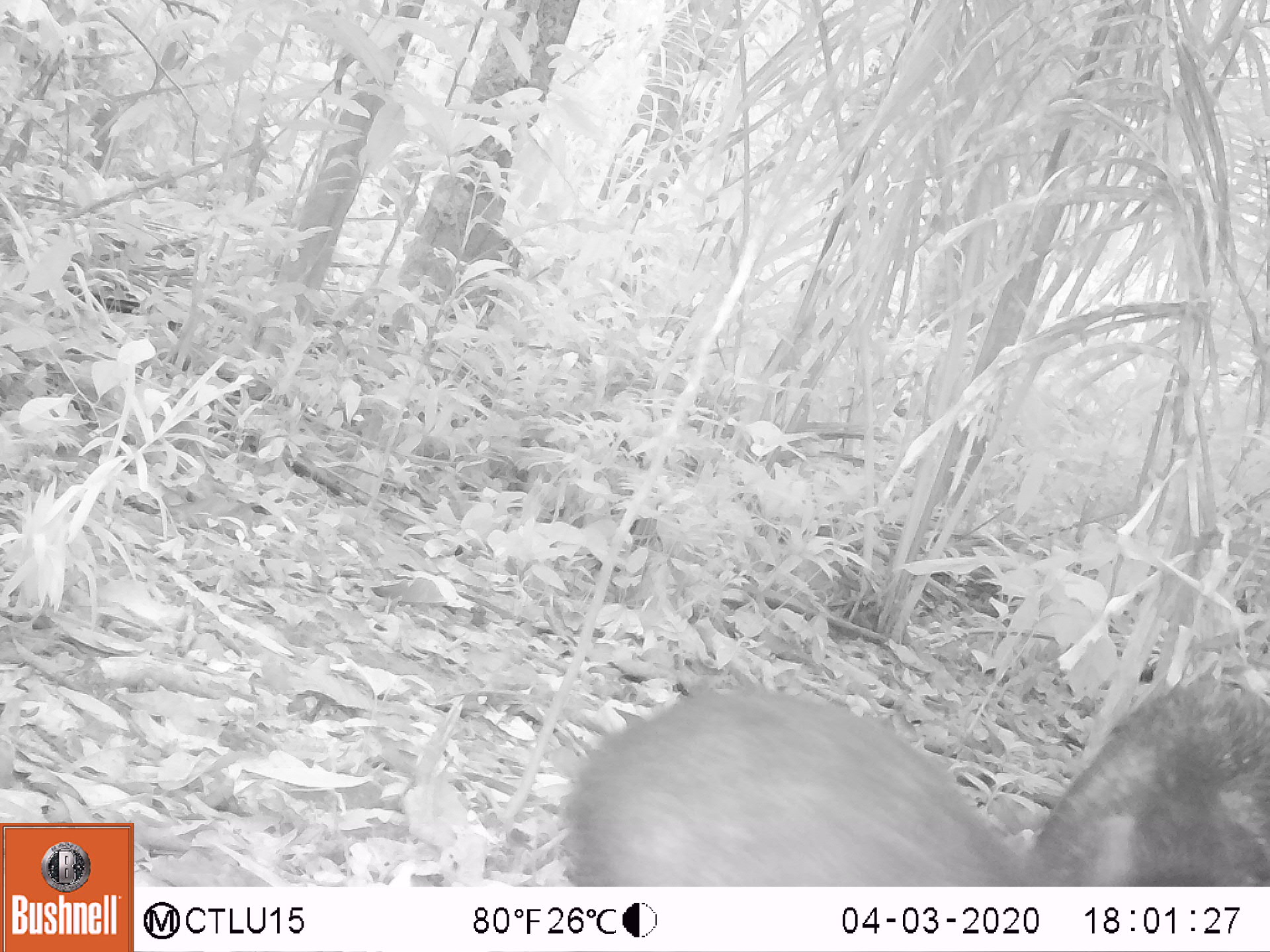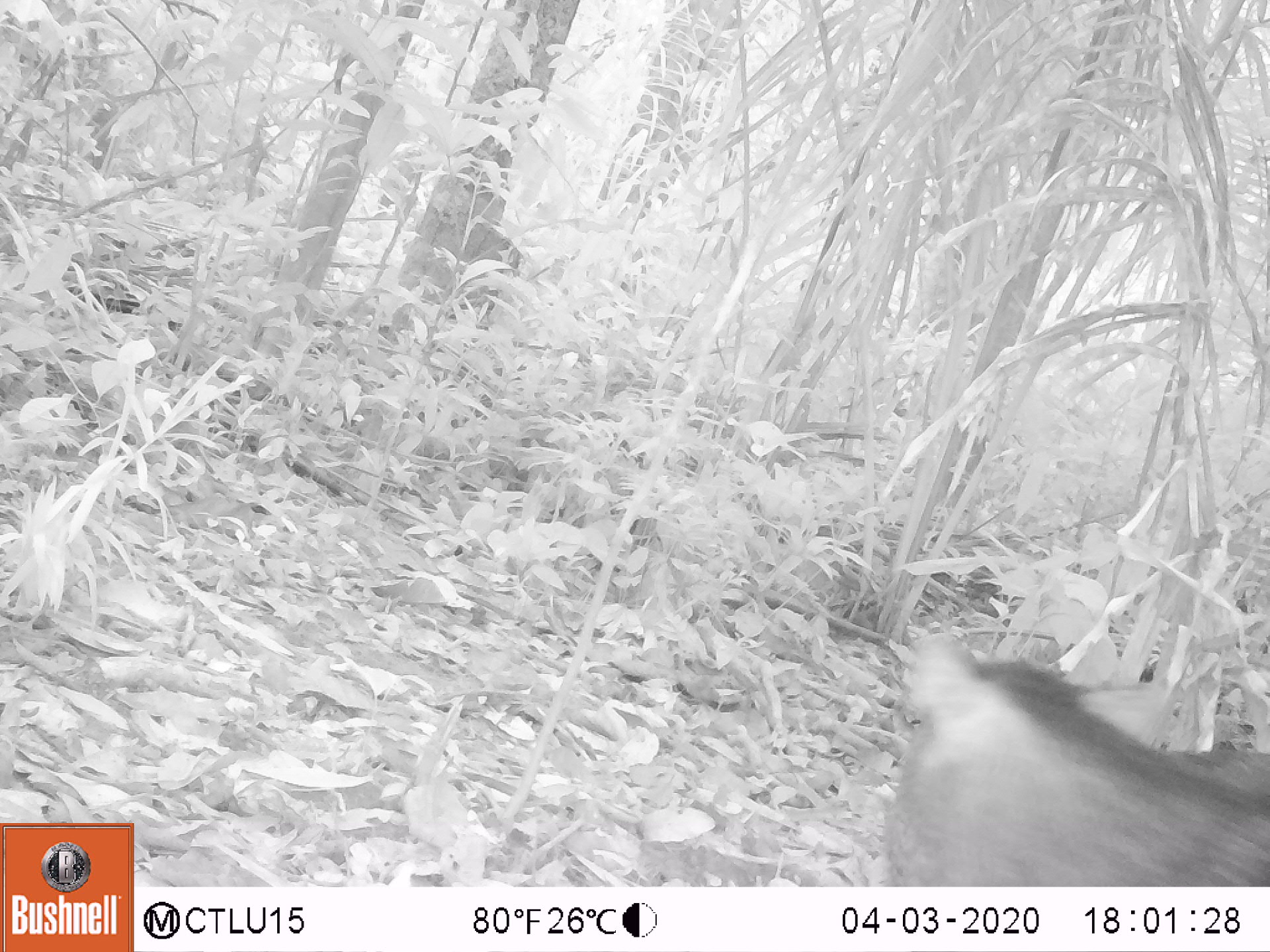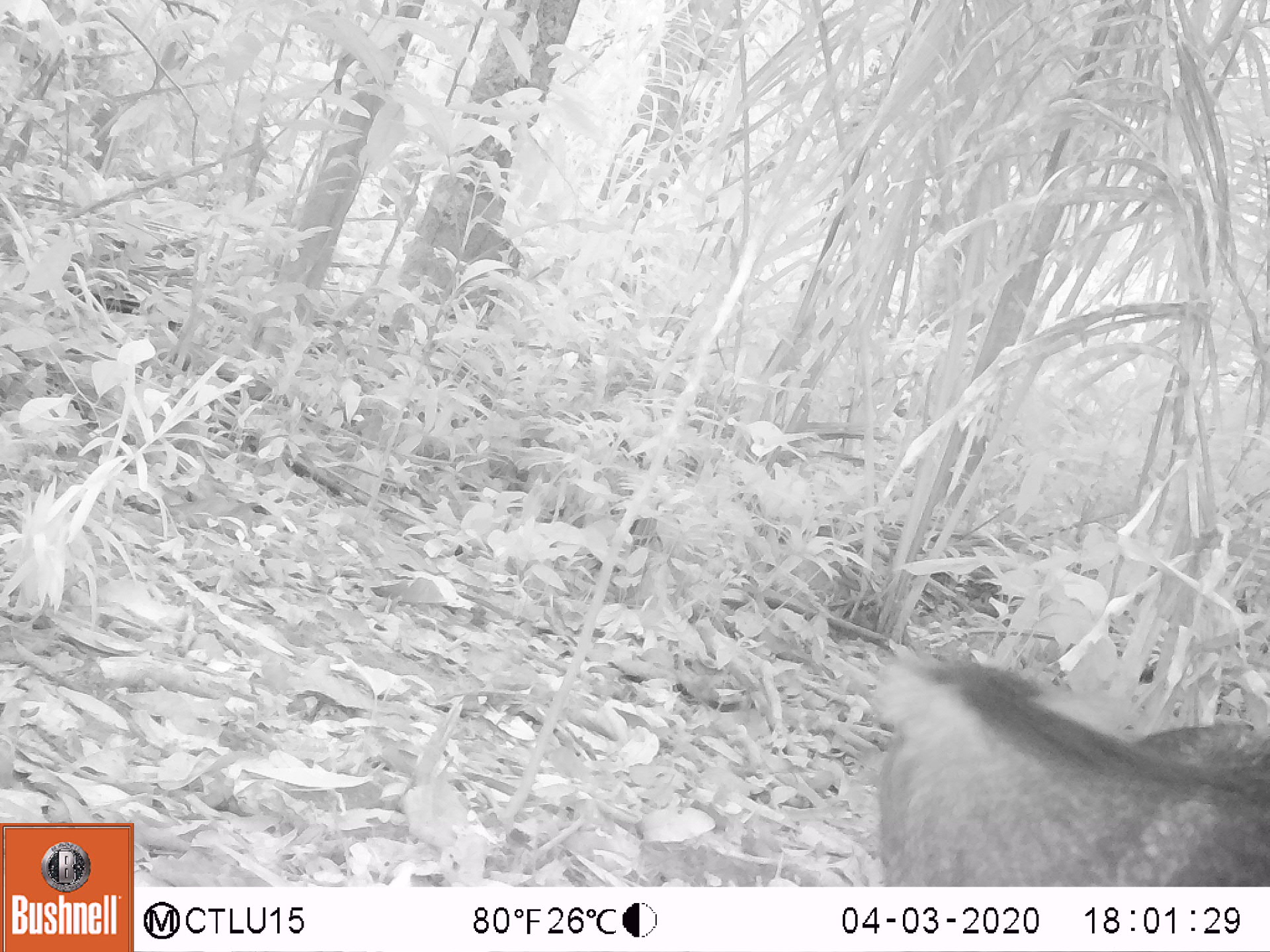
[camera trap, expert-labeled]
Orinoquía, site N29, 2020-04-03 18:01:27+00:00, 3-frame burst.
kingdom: Animalia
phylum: Chordata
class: Mammalia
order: Artiodactyla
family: Tayassuidae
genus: Pecari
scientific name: Pecari tajacu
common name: collared peccary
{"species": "collared peccary (Pecari tajacu)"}